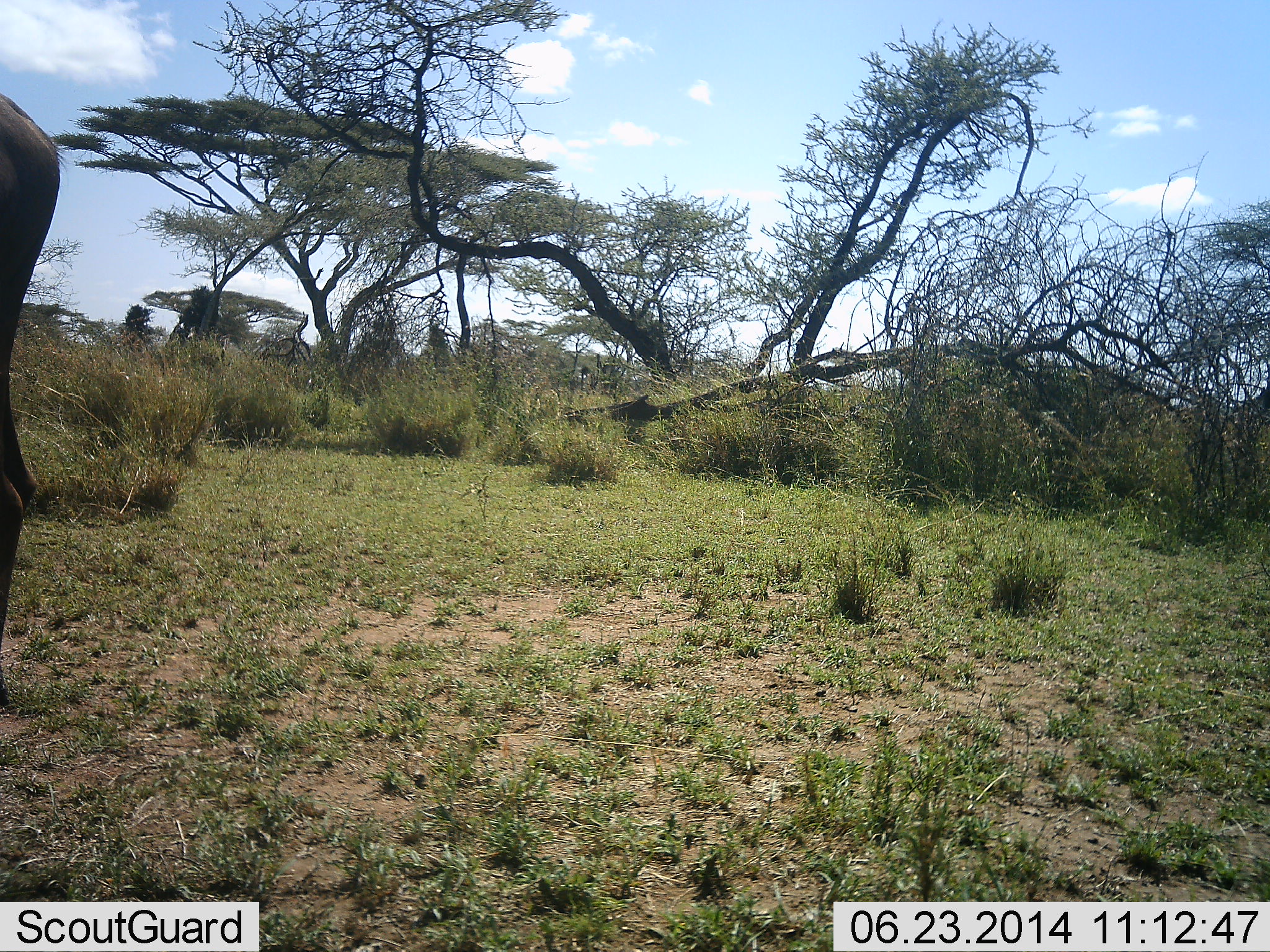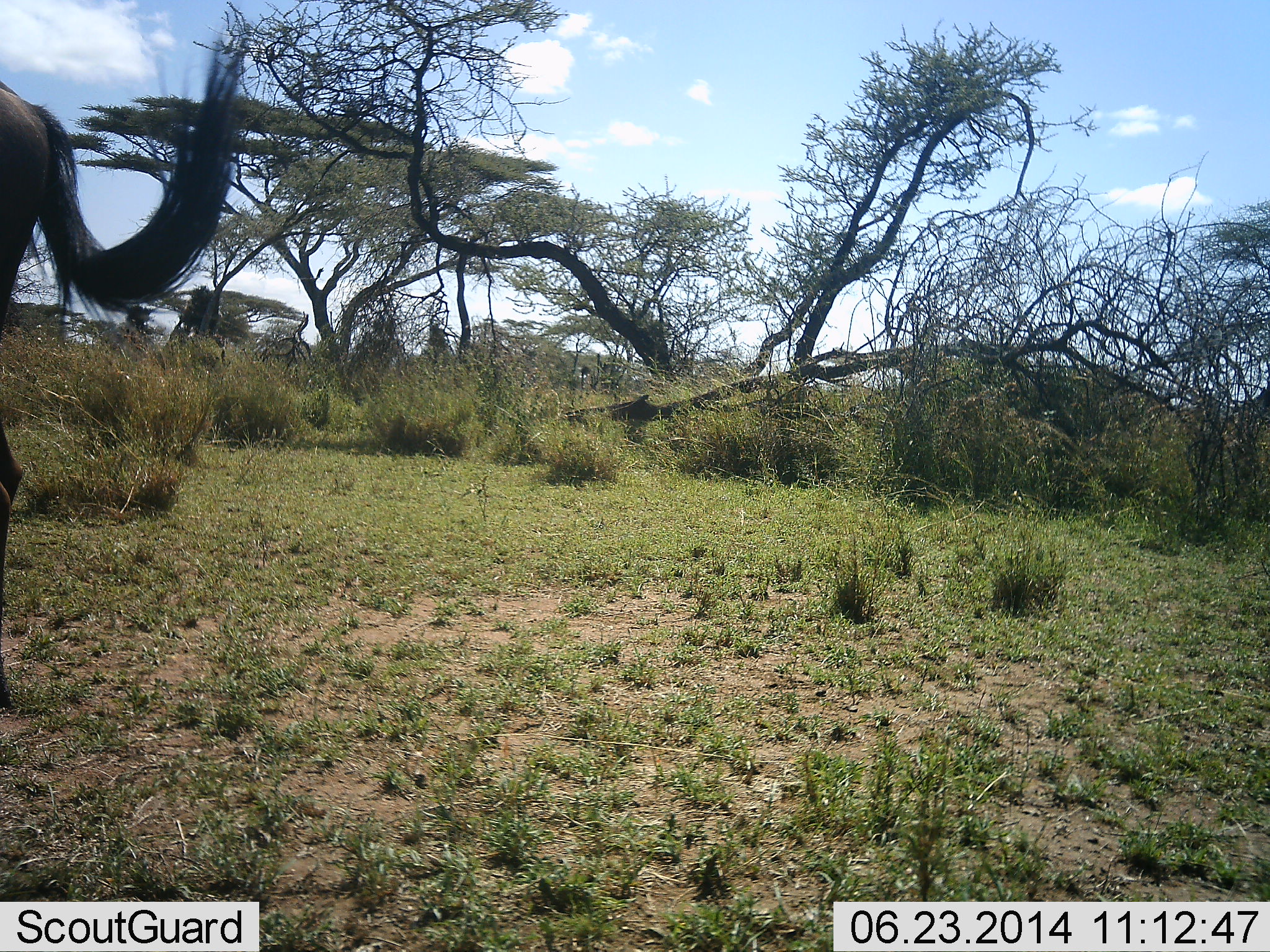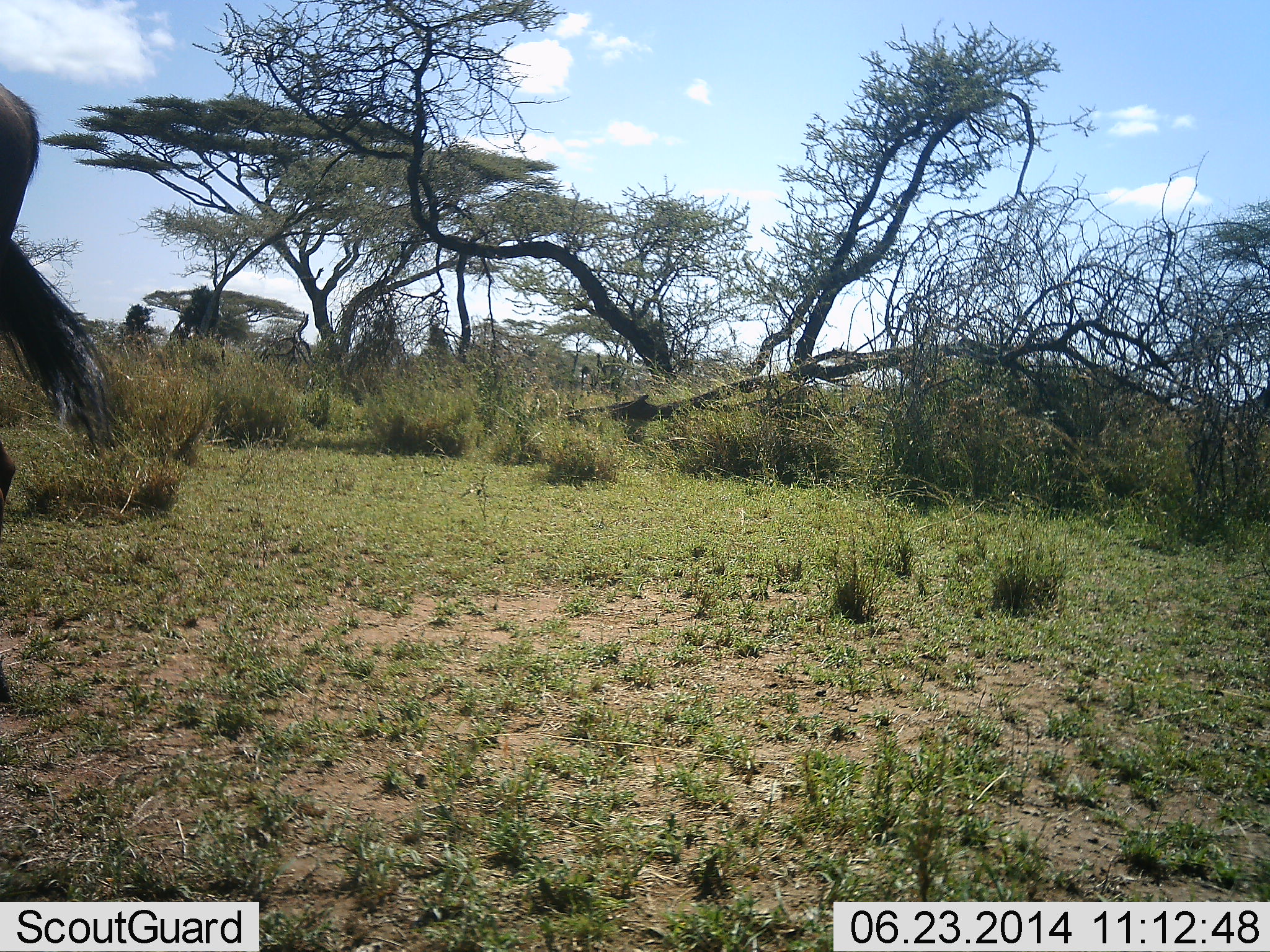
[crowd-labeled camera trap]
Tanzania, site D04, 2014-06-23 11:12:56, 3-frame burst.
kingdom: Animalia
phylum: Chordata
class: Mammalia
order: Artiodactyla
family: Bovidae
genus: Connochaetes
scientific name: Connochaetes taurinus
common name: blue wildebeest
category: wildebeest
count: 1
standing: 80%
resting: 0%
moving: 20%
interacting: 0%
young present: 0%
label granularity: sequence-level